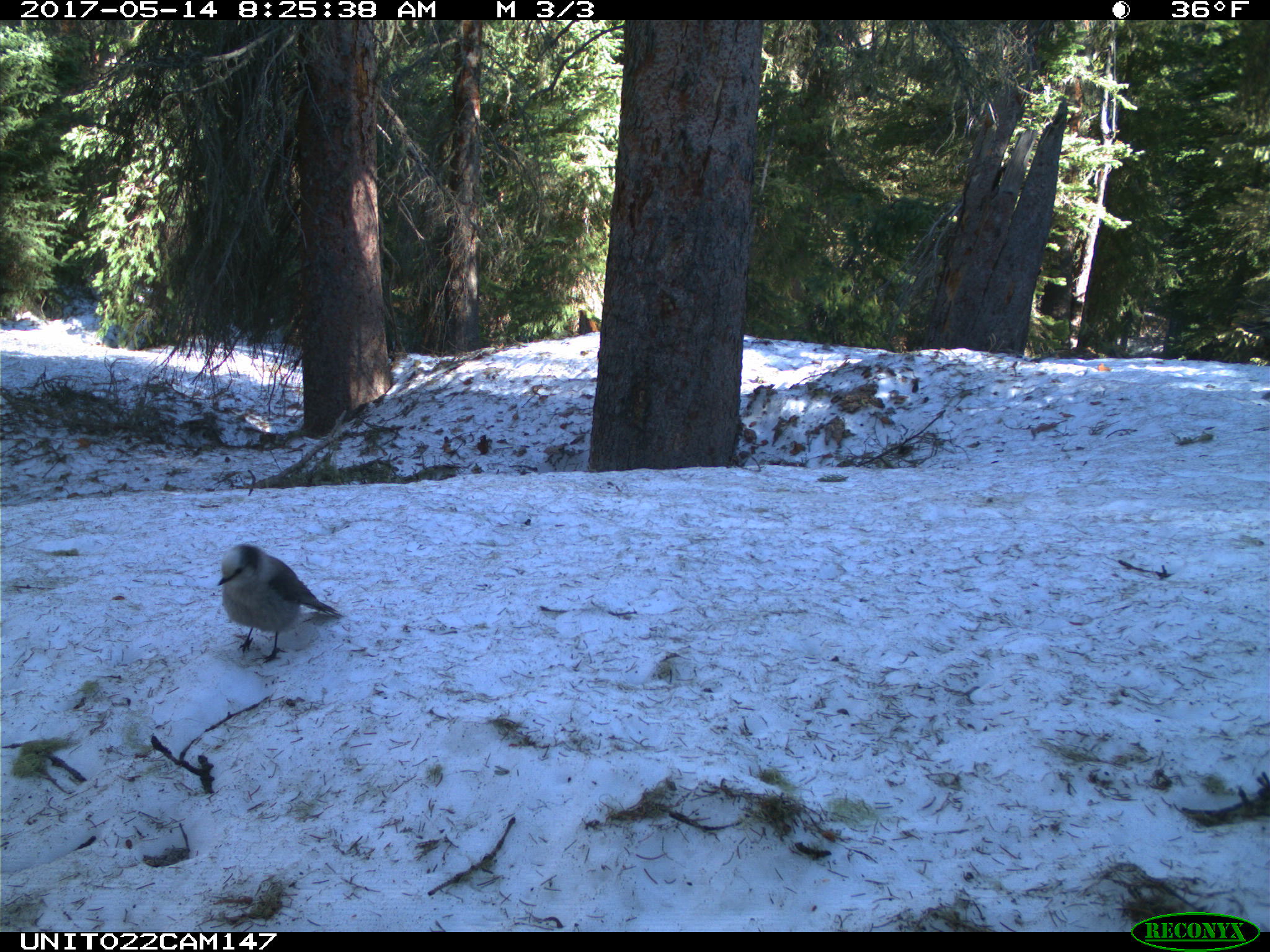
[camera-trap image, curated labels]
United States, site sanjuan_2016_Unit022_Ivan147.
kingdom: Animalia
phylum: Chordata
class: Aves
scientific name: Aves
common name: birds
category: unidentified bird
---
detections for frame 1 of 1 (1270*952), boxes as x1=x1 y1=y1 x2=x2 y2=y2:
animal: x1=217 y1=543 x2=341 y2=663